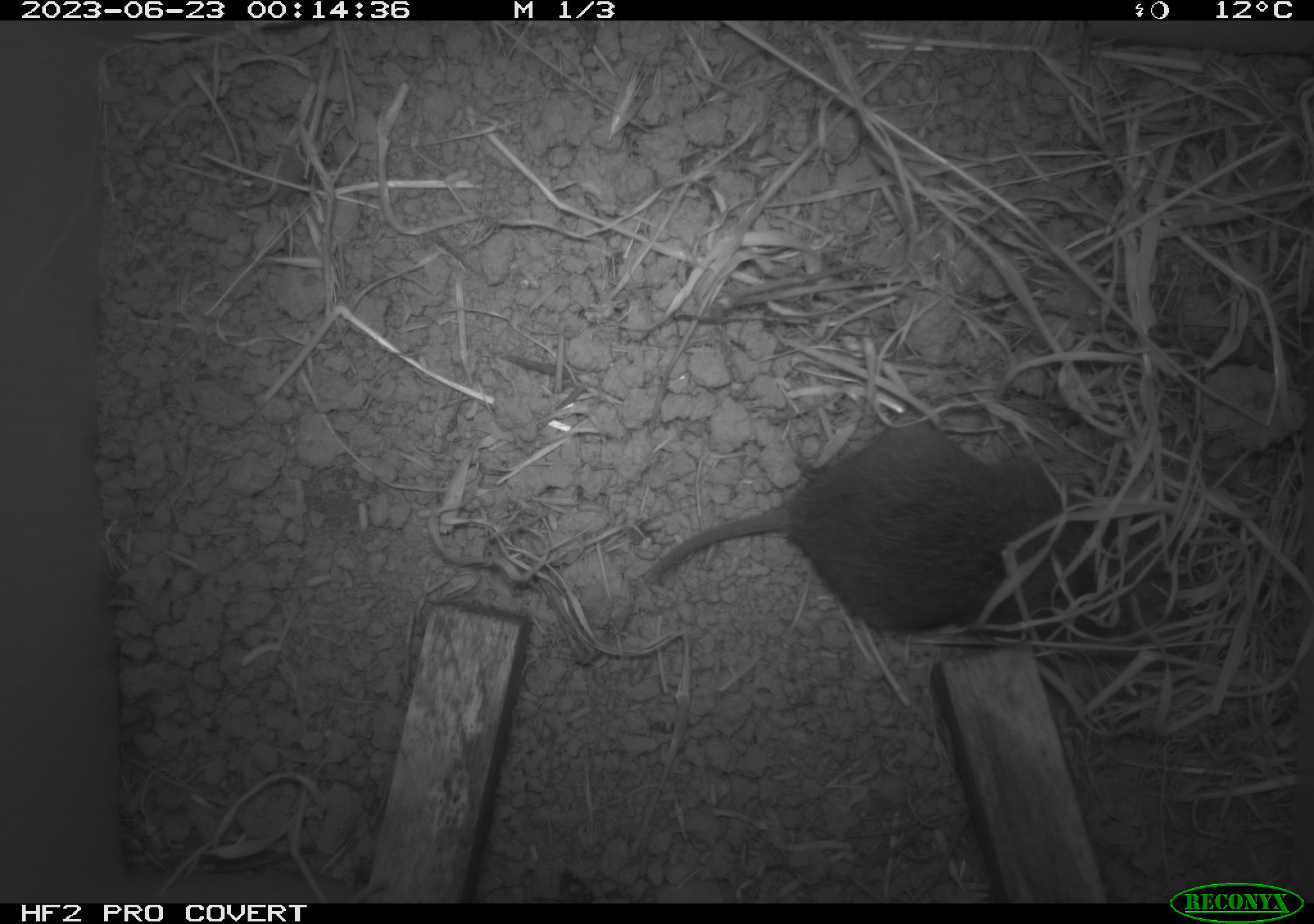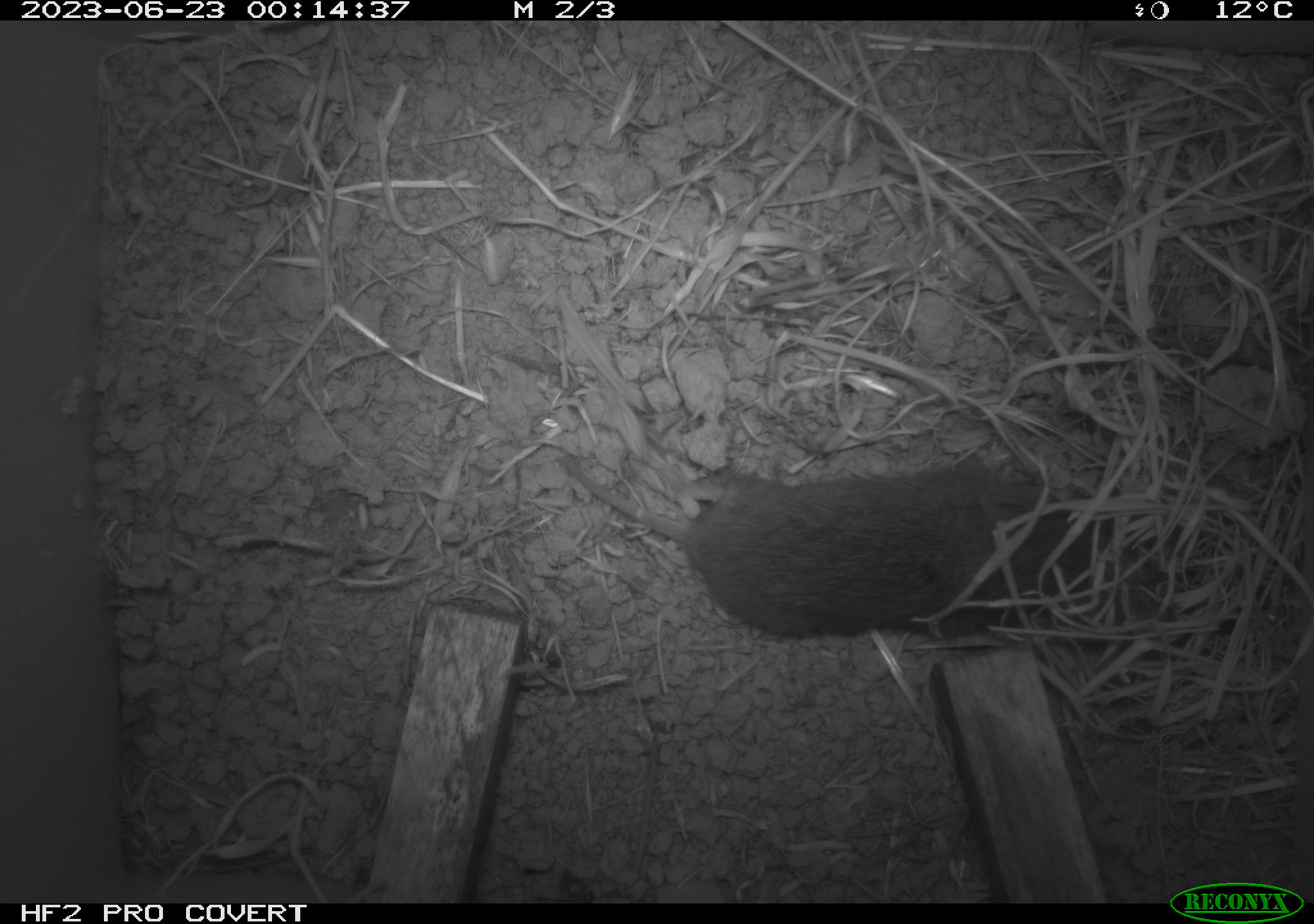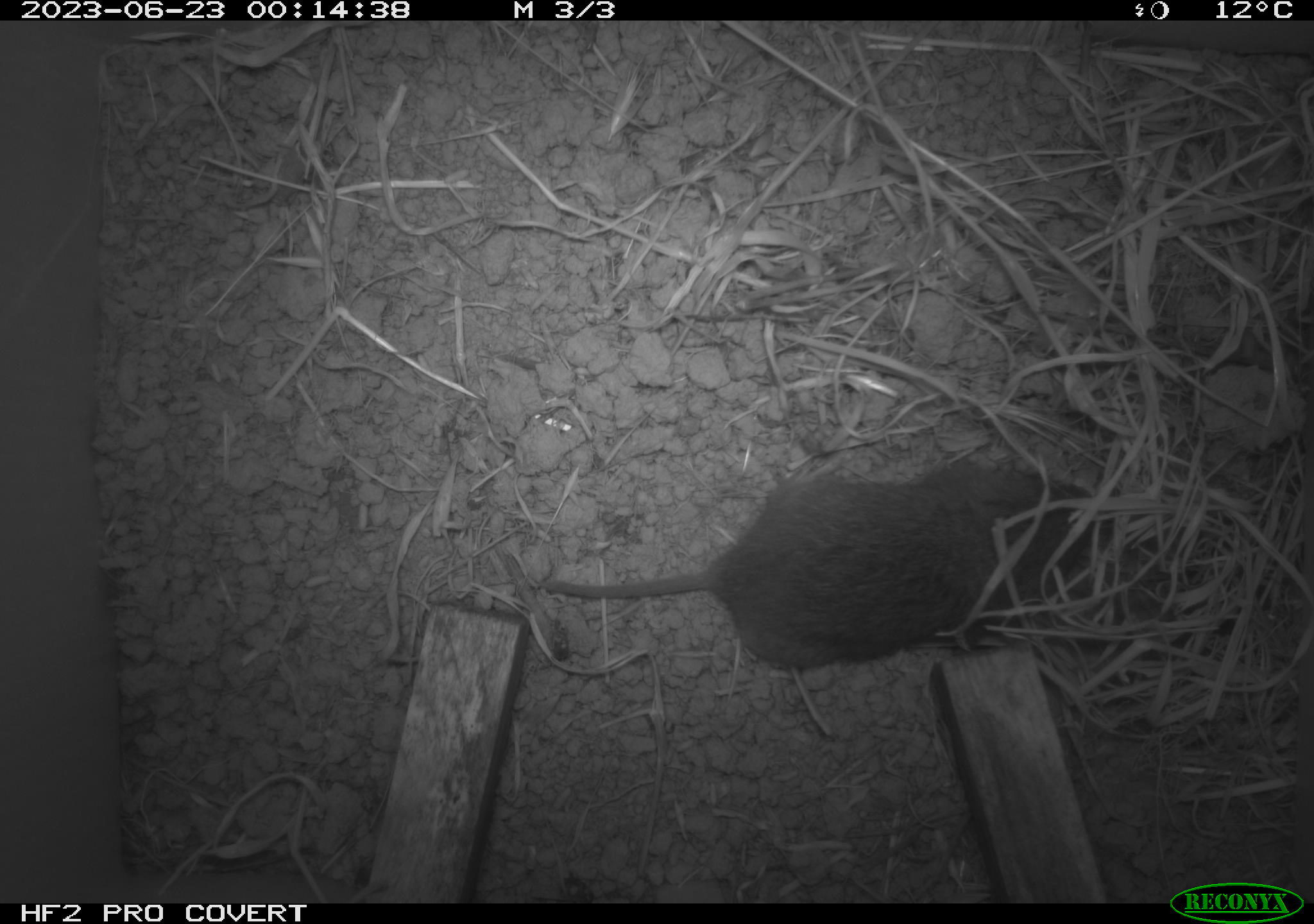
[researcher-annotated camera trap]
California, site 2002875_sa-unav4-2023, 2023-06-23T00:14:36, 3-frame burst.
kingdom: Animalia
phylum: Chordata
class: Mammalia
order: Rodentia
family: Cricetidae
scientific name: Arvicolinae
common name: voles, lemmings, and muskrats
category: arvicolinae subfamily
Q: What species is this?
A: Arvicolinae subfamily (voles, lemmings, and muskrats) (Arvicolinae).